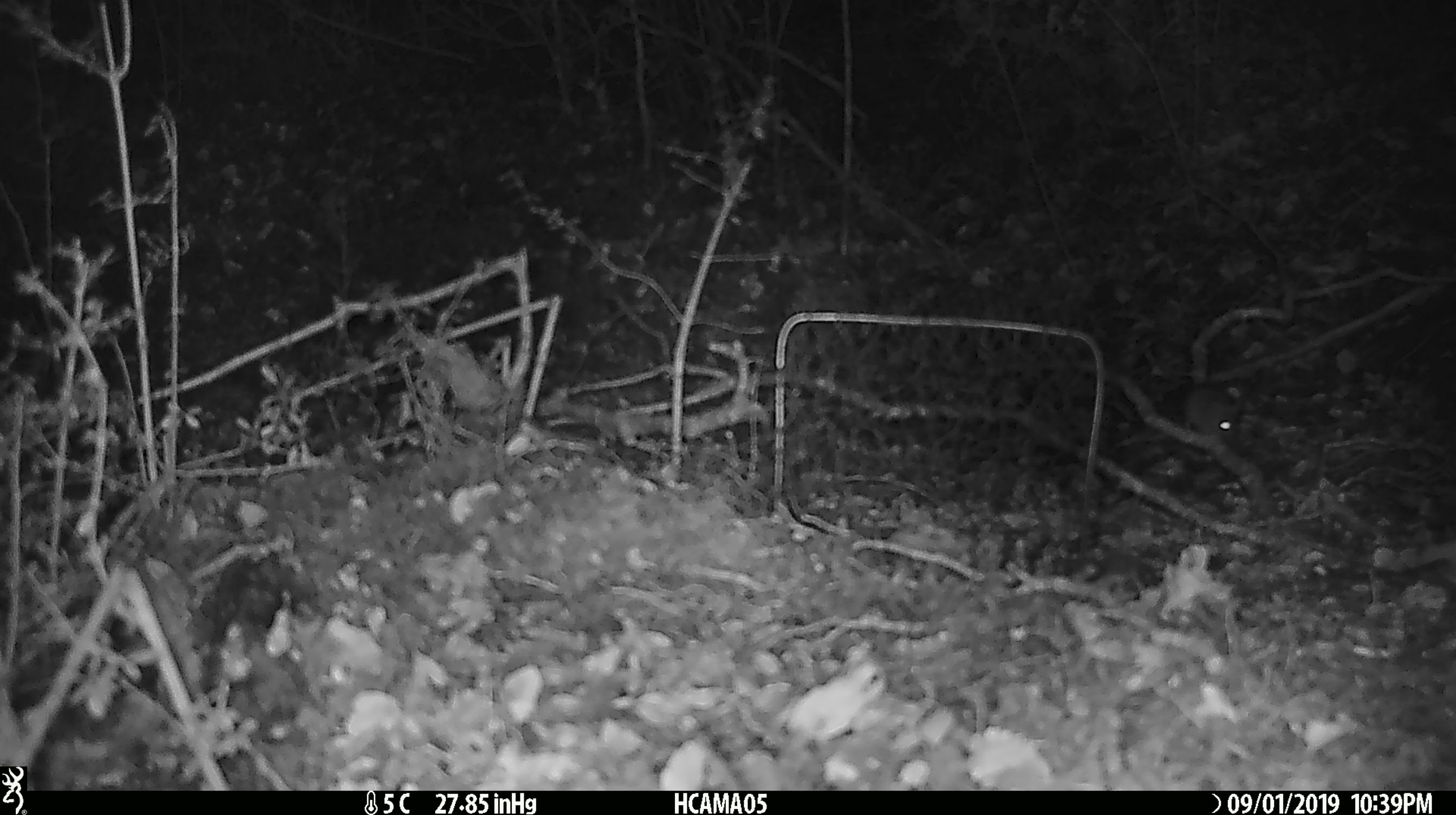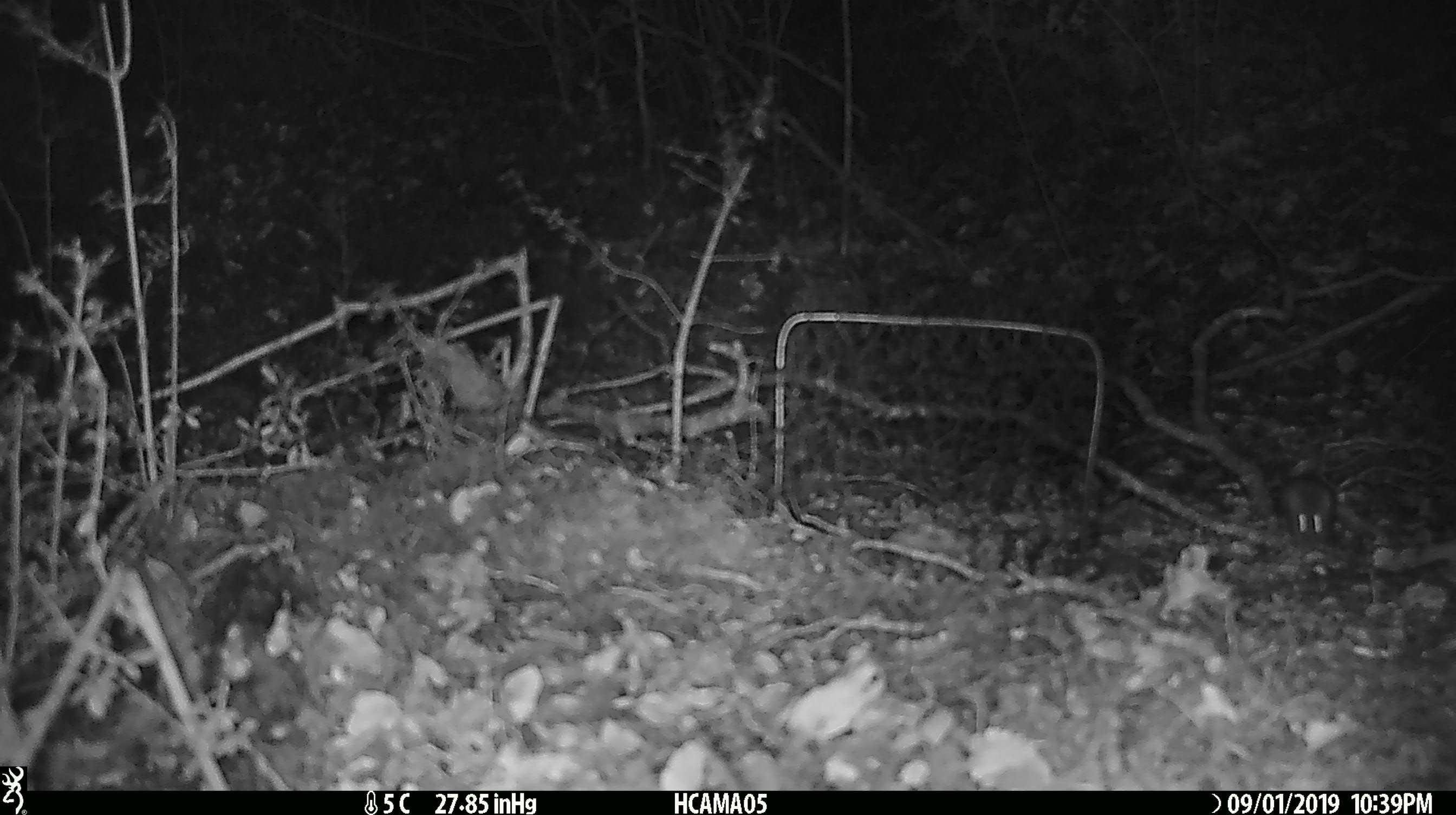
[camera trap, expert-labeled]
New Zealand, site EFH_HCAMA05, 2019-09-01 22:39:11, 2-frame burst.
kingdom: Animalia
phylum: Chordata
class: Mammalia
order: Rodentia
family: Muridae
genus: Mus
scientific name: Mus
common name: mouse